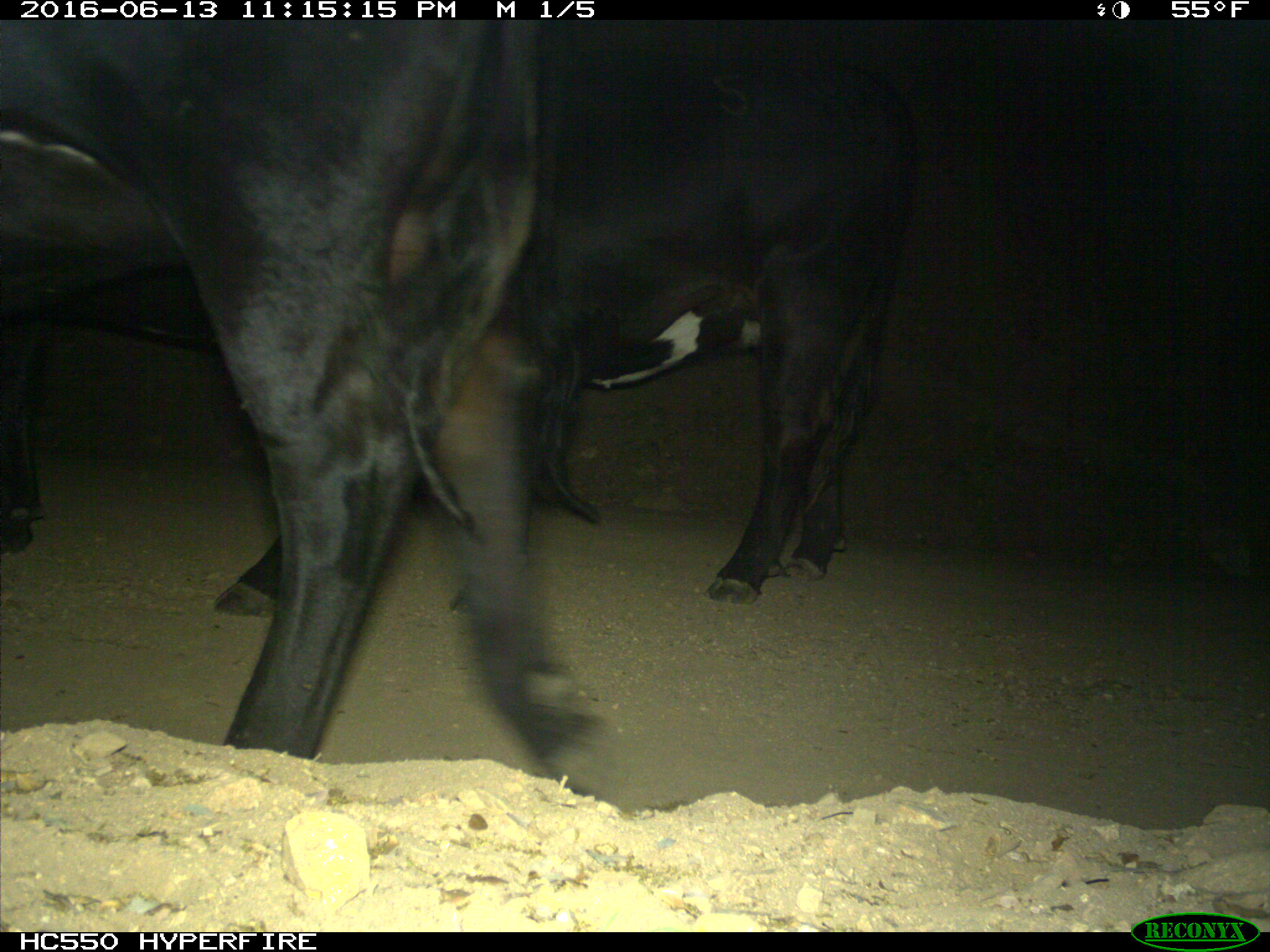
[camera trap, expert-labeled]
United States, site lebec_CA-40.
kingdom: Animalia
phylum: Chordata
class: Mammalia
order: Artiodactyla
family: Bovidae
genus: Bos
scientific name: Bos taurus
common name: domestic cow